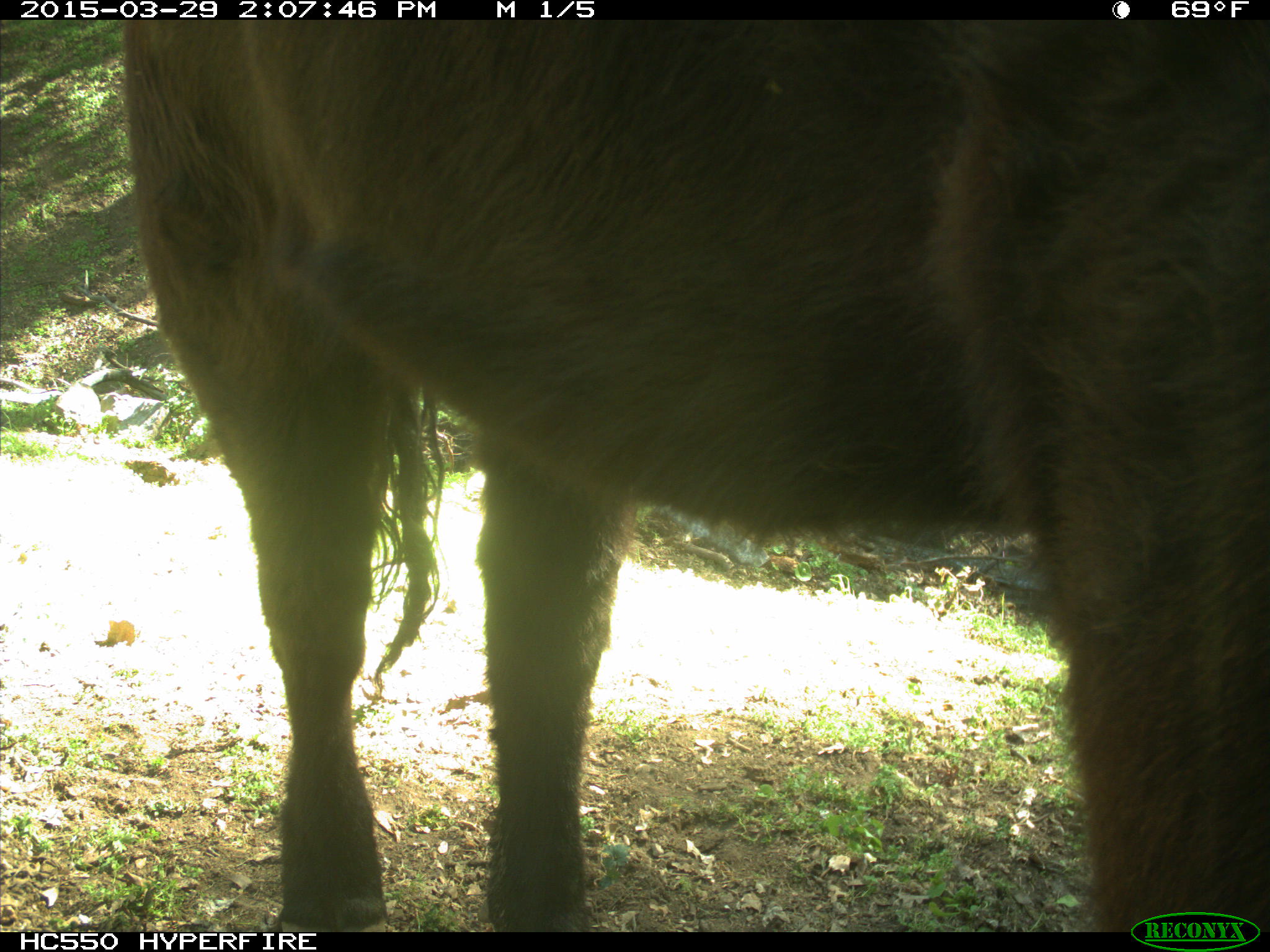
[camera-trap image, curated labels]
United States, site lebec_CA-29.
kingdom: Animalia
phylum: Chordata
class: Mammalia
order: Artiodactyla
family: Bovidae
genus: Bos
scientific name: Bos taurus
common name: domestic cow